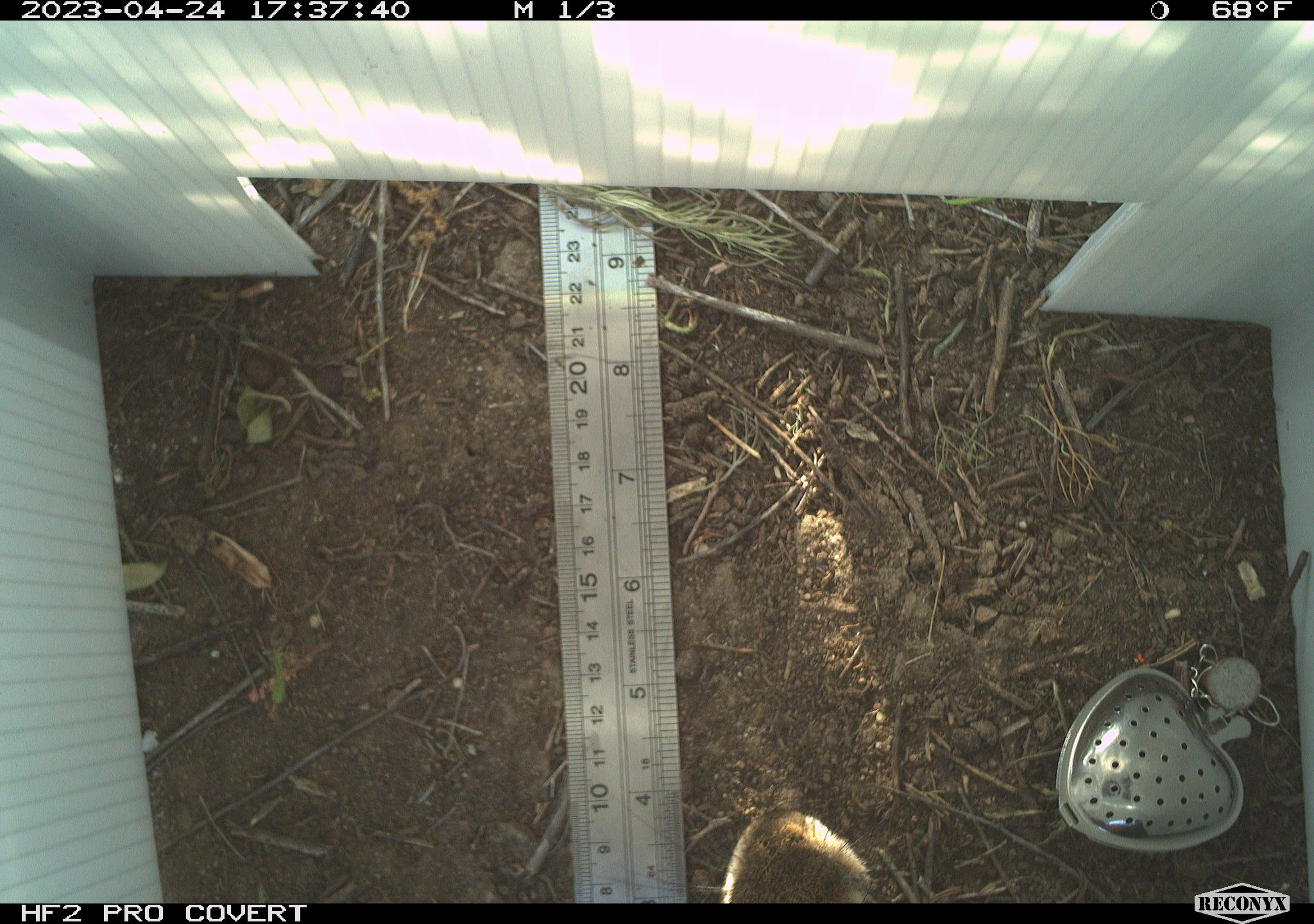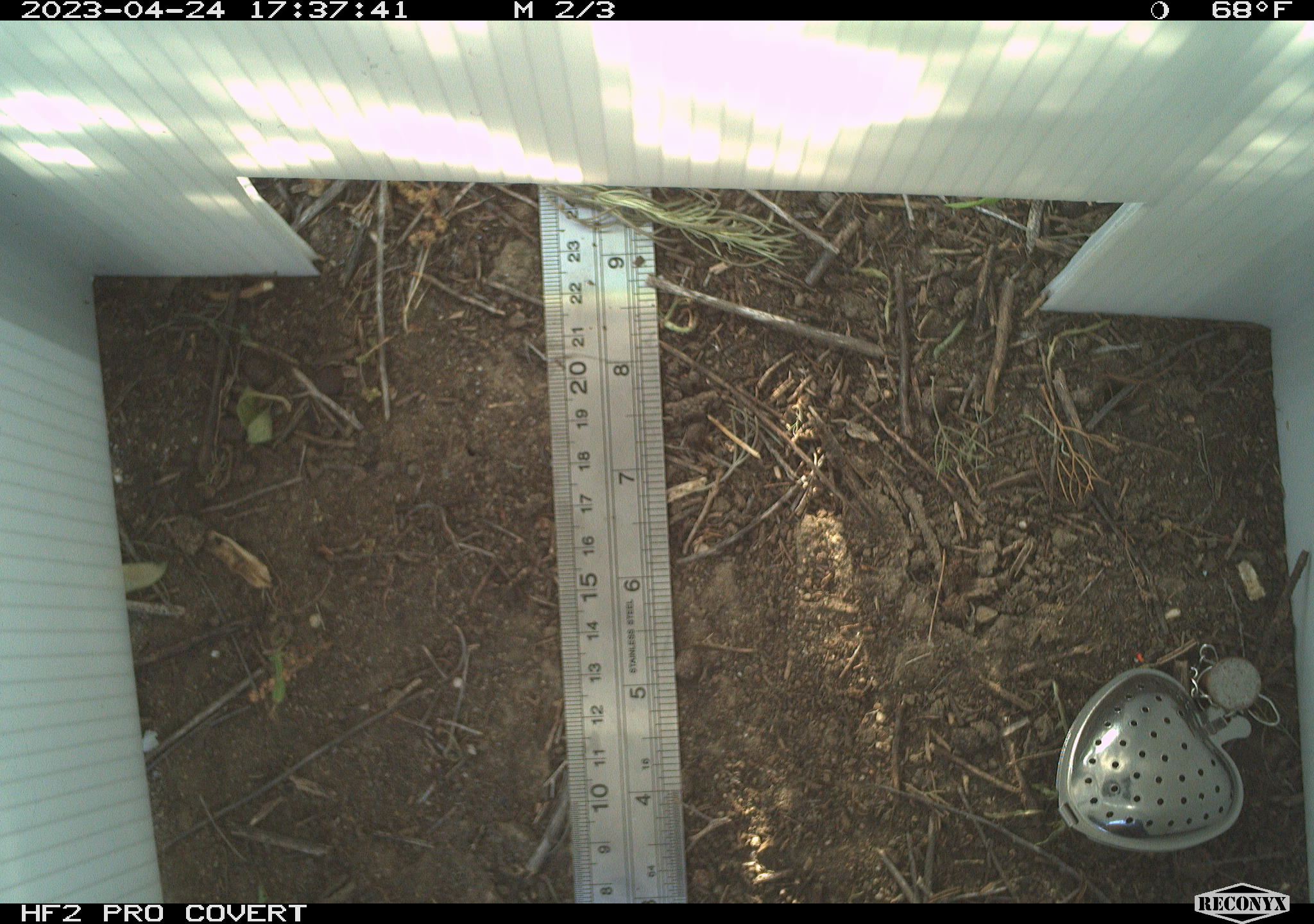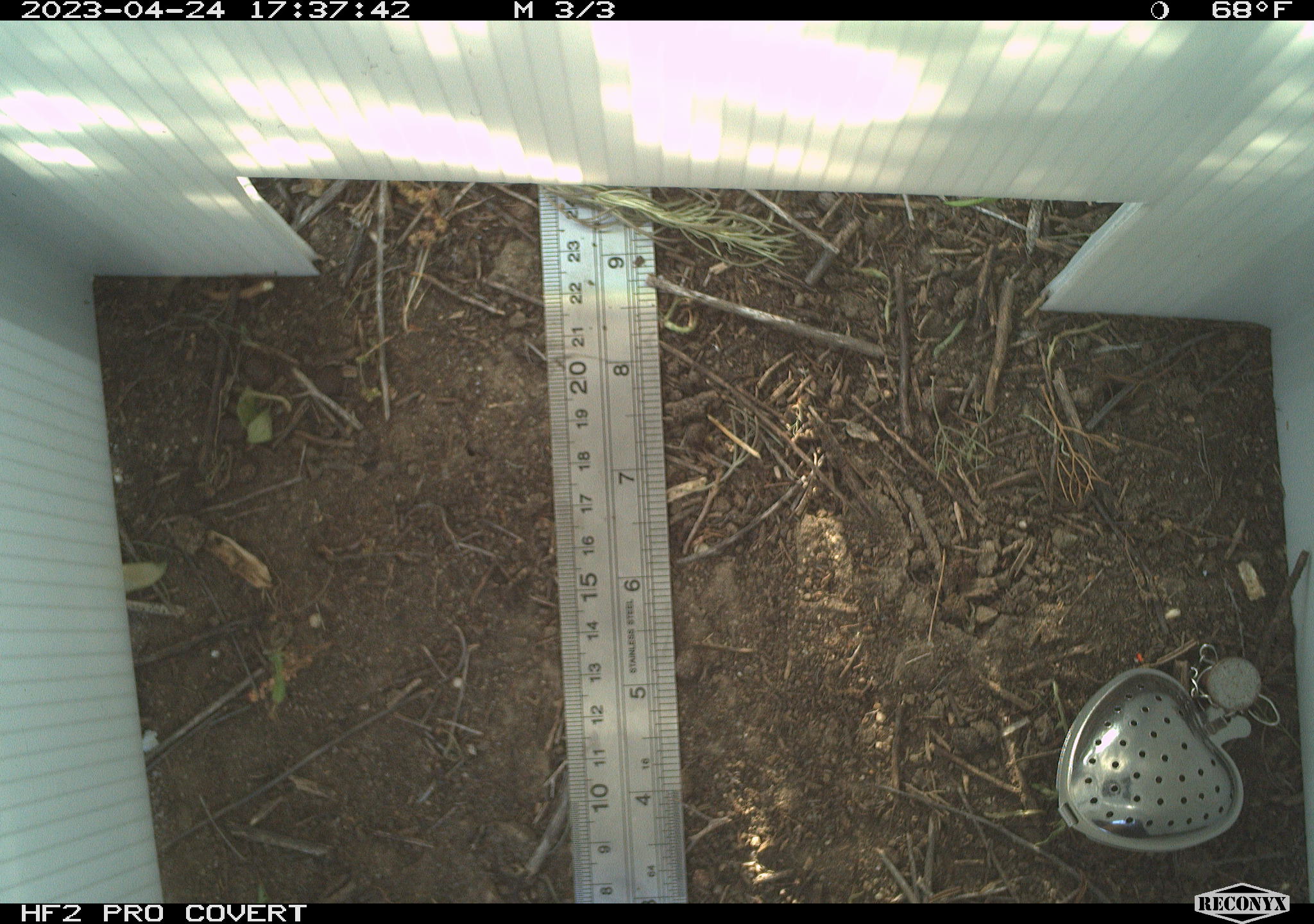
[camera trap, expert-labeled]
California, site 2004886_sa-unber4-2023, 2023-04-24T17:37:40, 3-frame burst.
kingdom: Animalia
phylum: Chordata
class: Mammalia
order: Lagomorpha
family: Leporidae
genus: Sylvilagus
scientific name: Sylvilagus audubonii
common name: desert cottontail